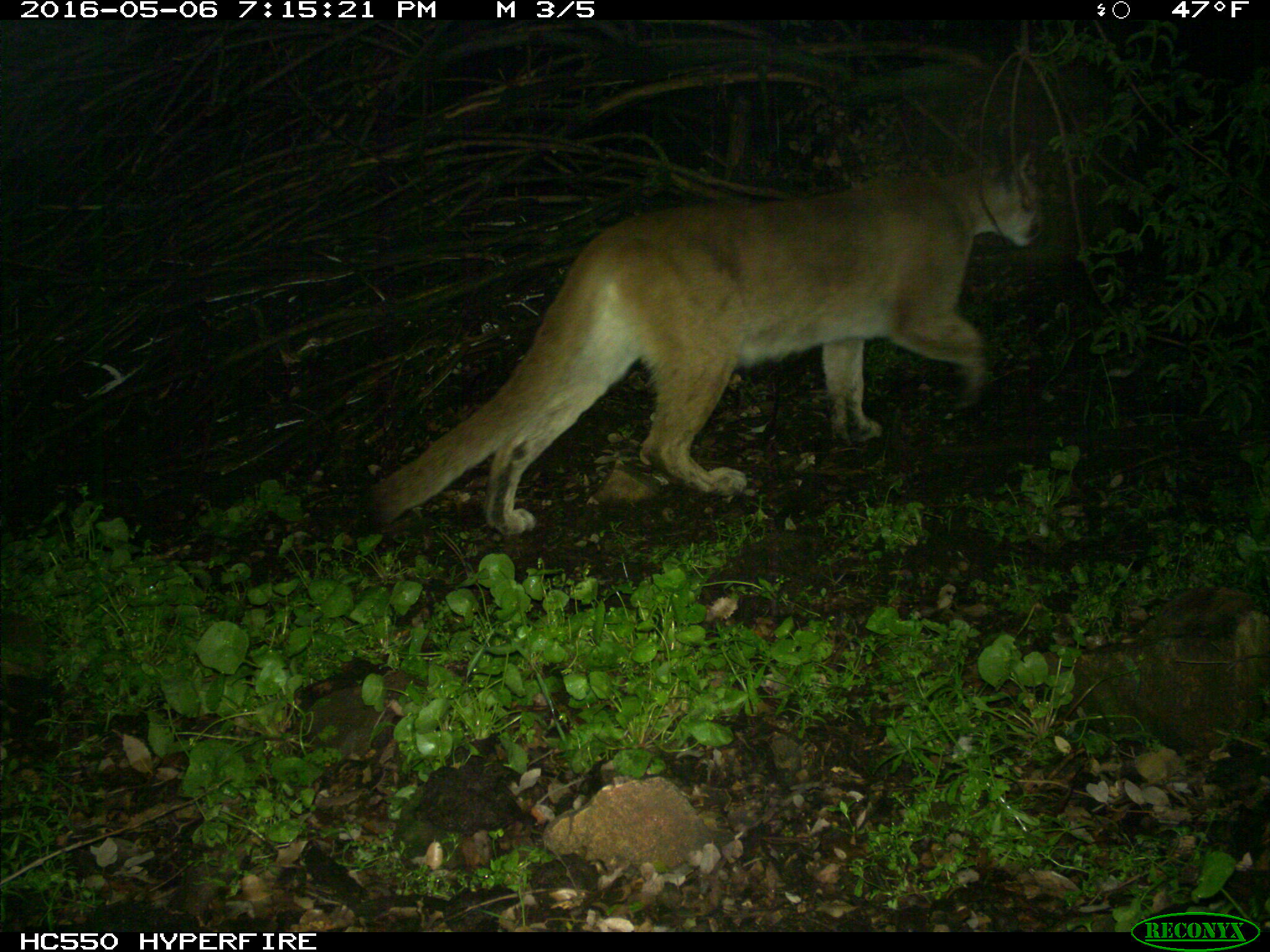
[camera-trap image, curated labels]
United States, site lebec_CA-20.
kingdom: Animalia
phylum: Chordata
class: Mammalia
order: Carnivora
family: Felidae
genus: Puma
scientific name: Puma concolor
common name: mountain lion